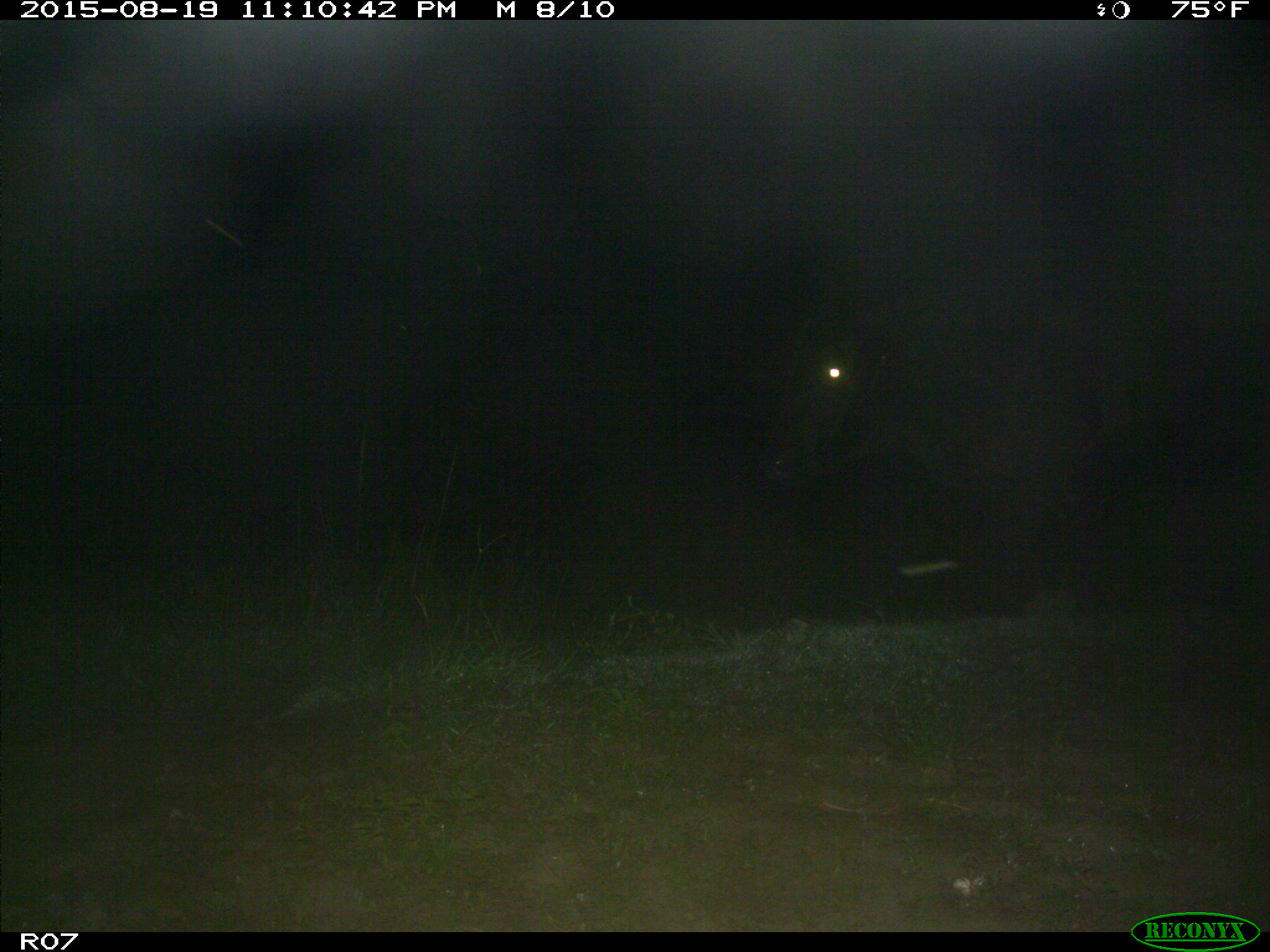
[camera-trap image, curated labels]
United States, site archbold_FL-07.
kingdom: Animalia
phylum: Chordata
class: Mammalia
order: Artiodactyla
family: Bovidae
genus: Bos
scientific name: Bos taurus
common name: domestic cow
Bos taurus (domestic cow).